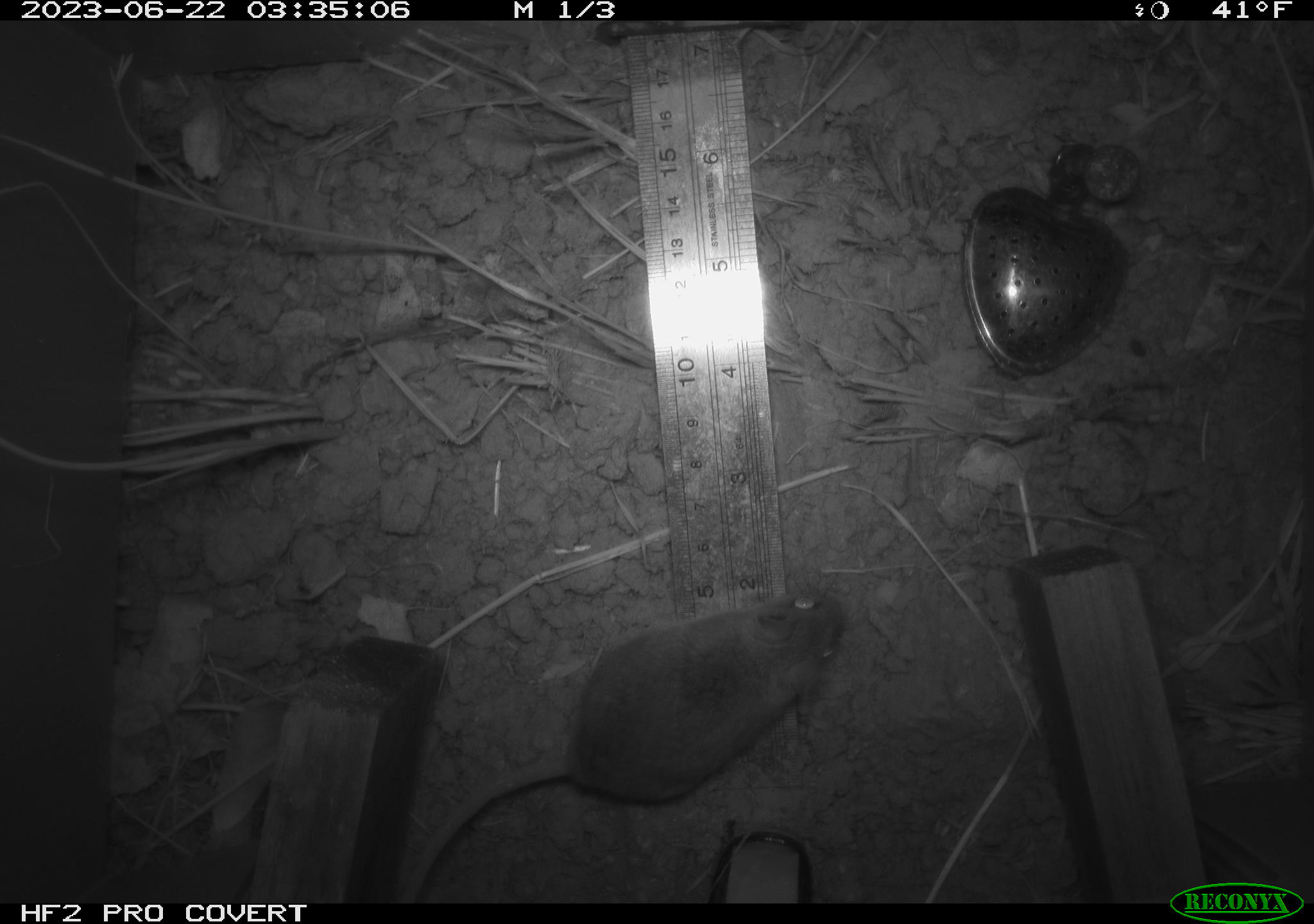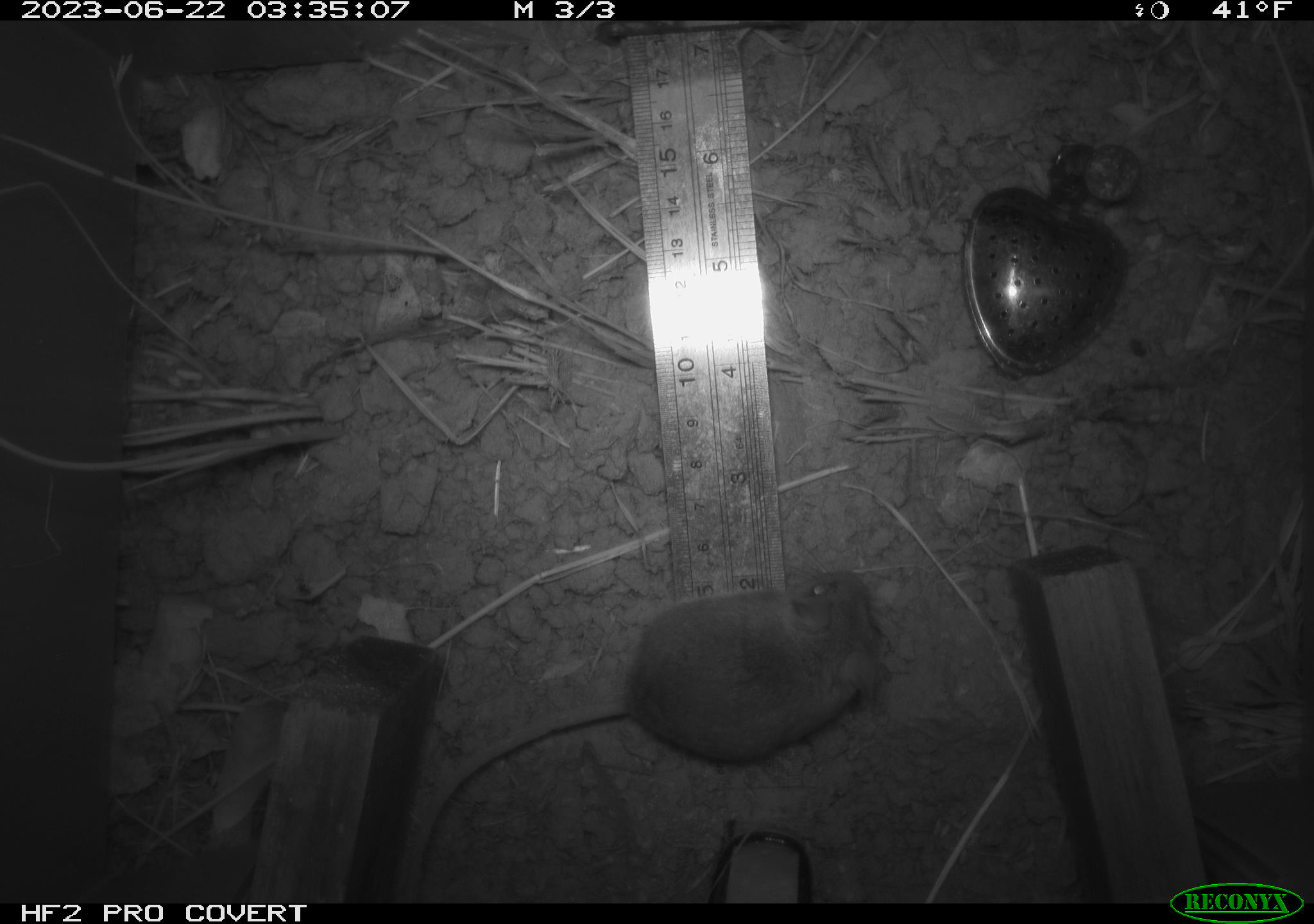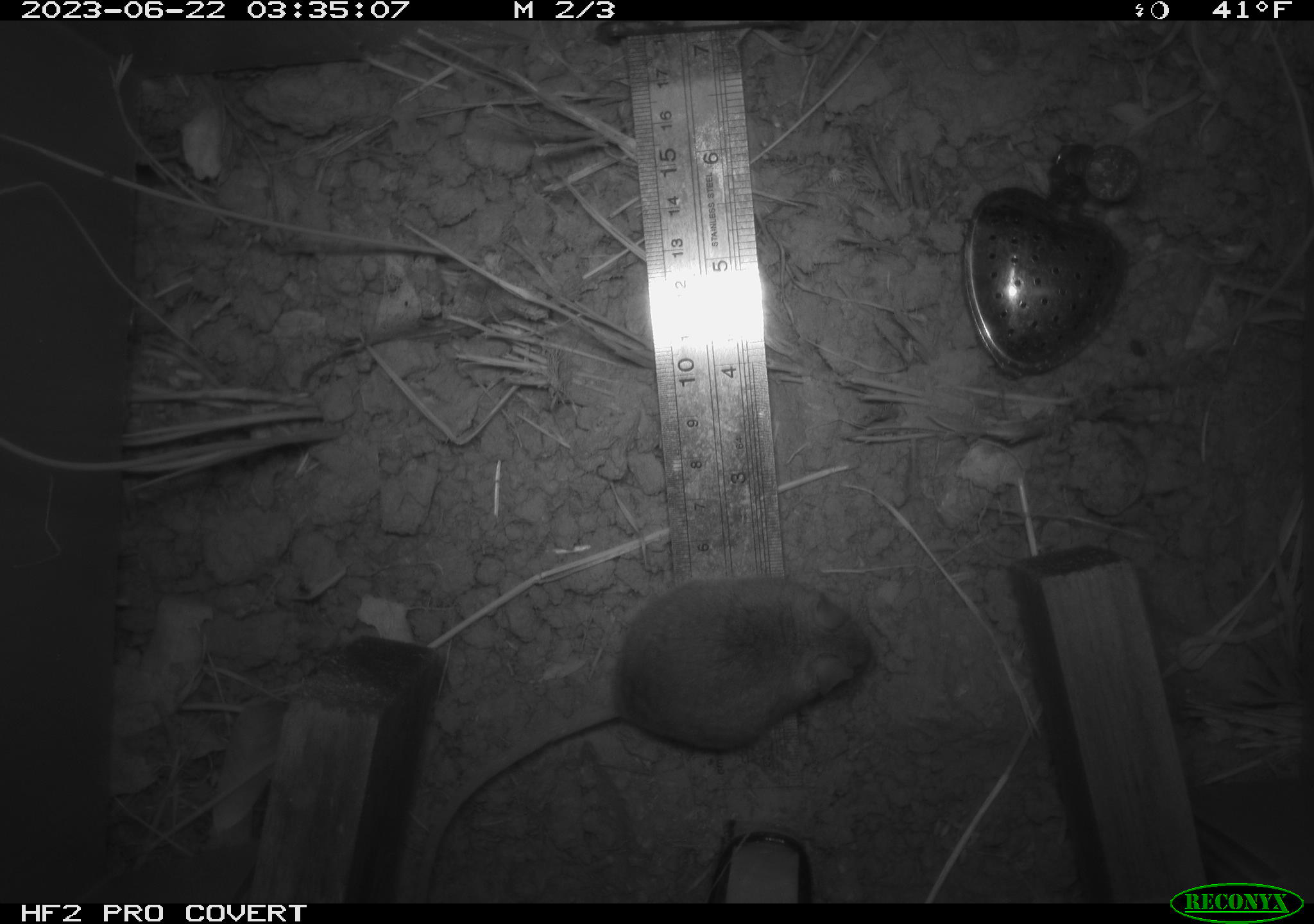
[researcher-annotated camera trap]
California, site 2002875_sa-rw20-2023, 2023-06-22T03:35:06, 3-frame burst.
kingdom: Animalia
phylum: Chordata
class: Mammalia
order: Rodentia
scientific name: Rodentia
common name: mouse species